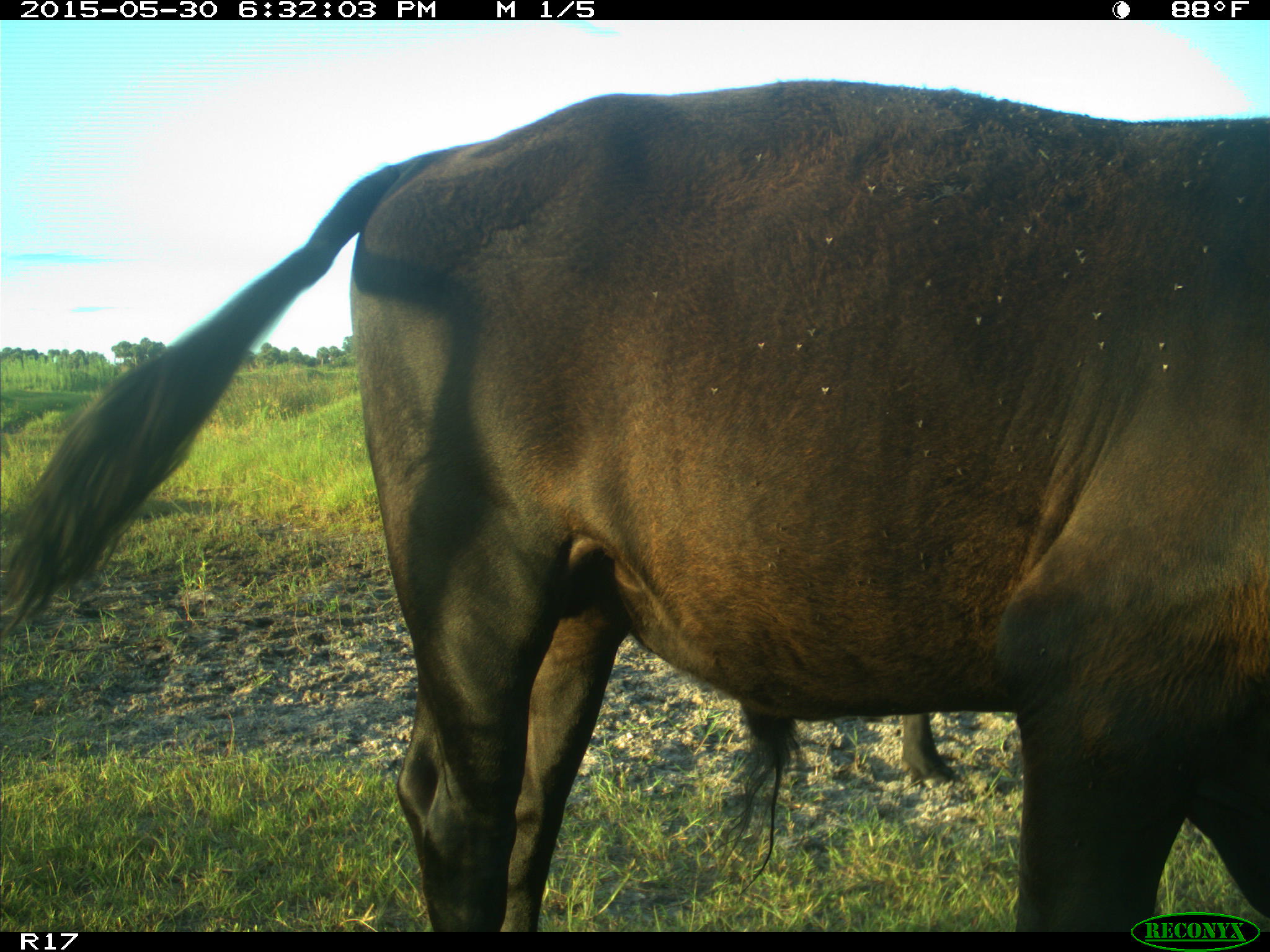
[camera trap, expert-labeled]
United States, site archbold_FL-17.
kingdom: Animalia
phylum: Chordata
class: Mammalia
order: Artiodactyla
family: Bovidae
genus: Bos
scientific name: Bos taurus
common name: domestic cow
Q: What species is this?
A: Bos taurus (domestic cow).